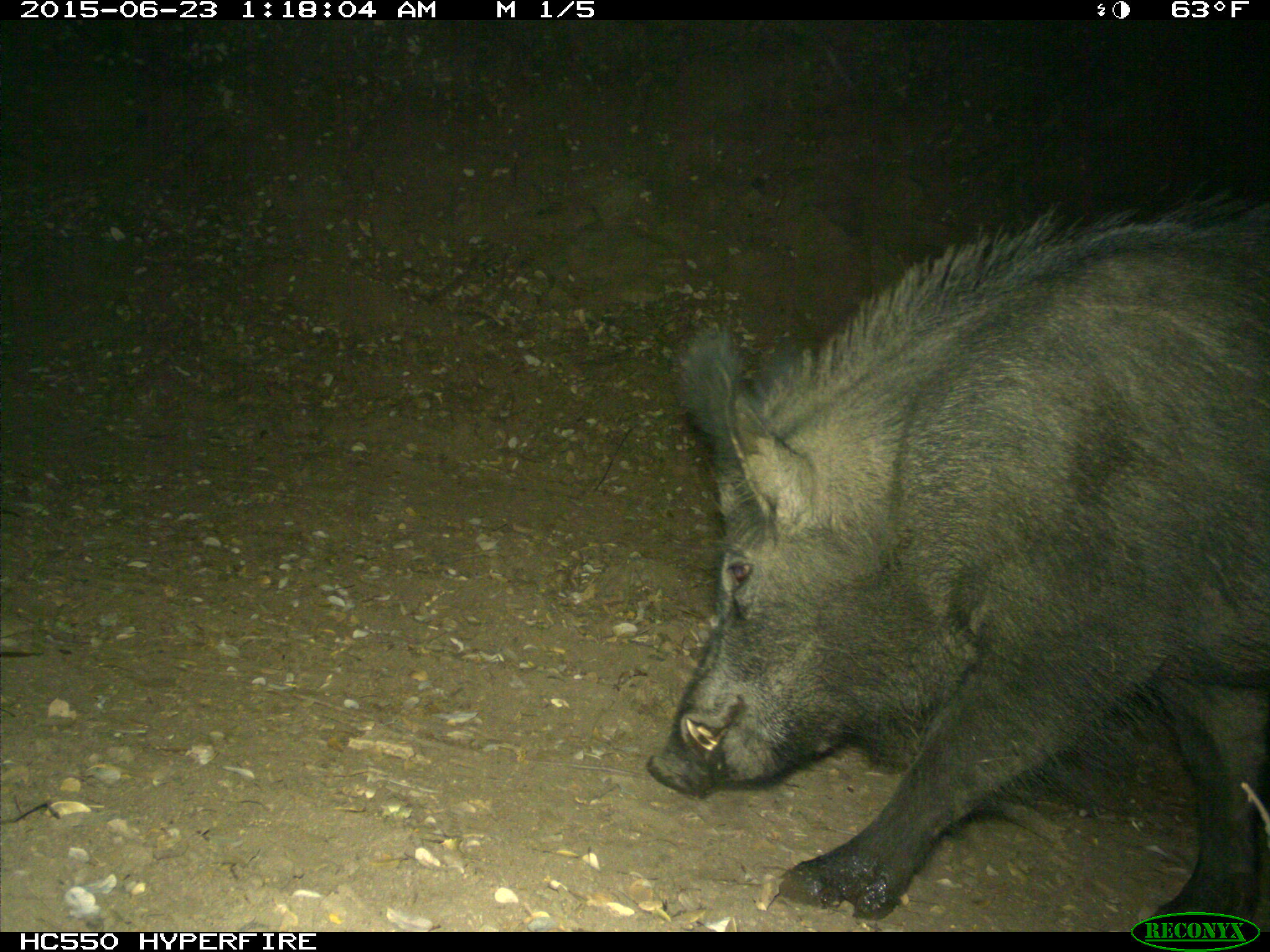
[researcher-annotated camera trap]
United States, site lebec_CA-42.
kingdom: Animalia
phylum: Chordata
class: Mammalia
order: Artiodactyla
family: Suidae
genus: Sus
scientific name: Sus scrofa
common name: wild boar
Sus scrofa (wild boar).